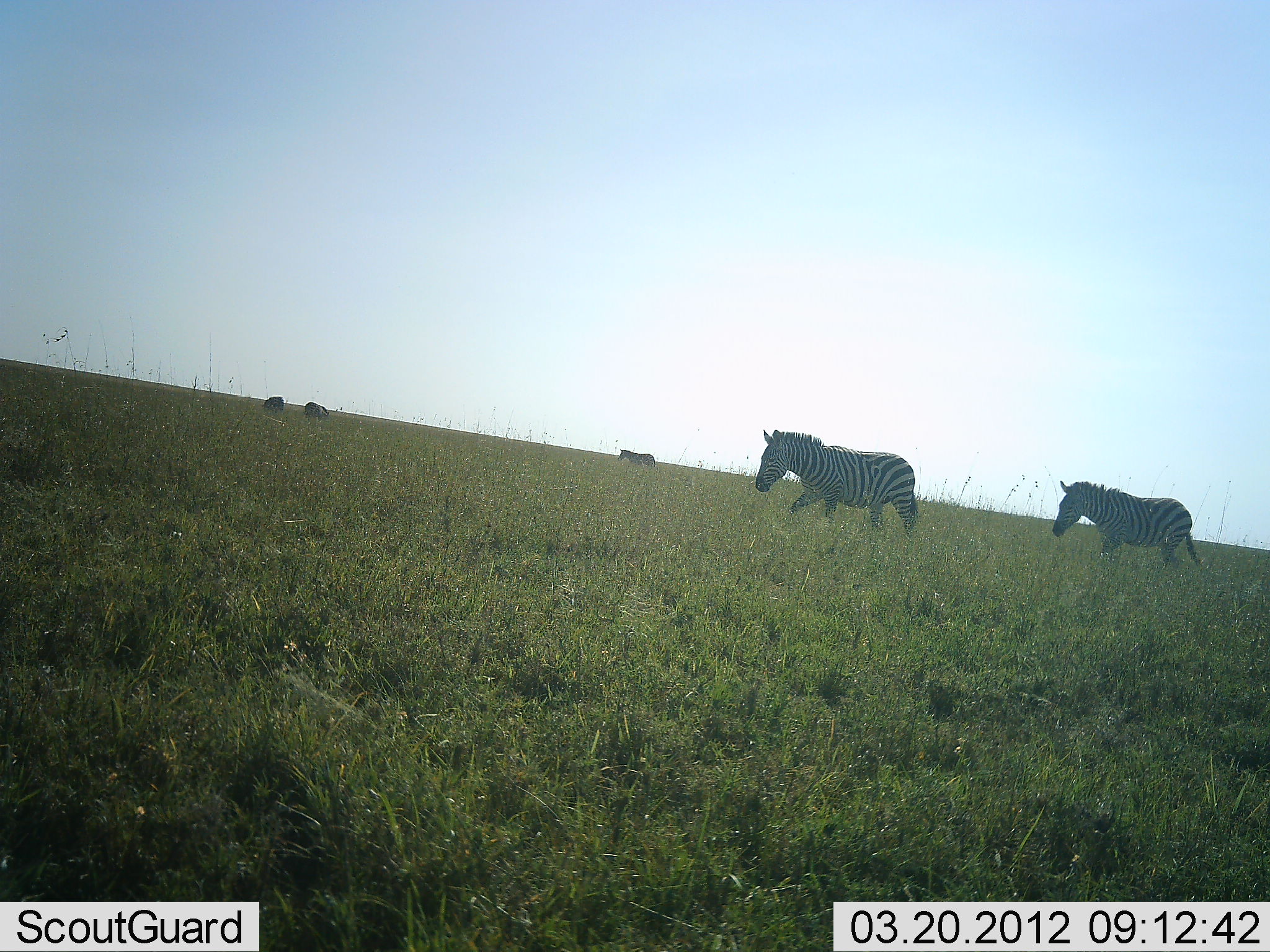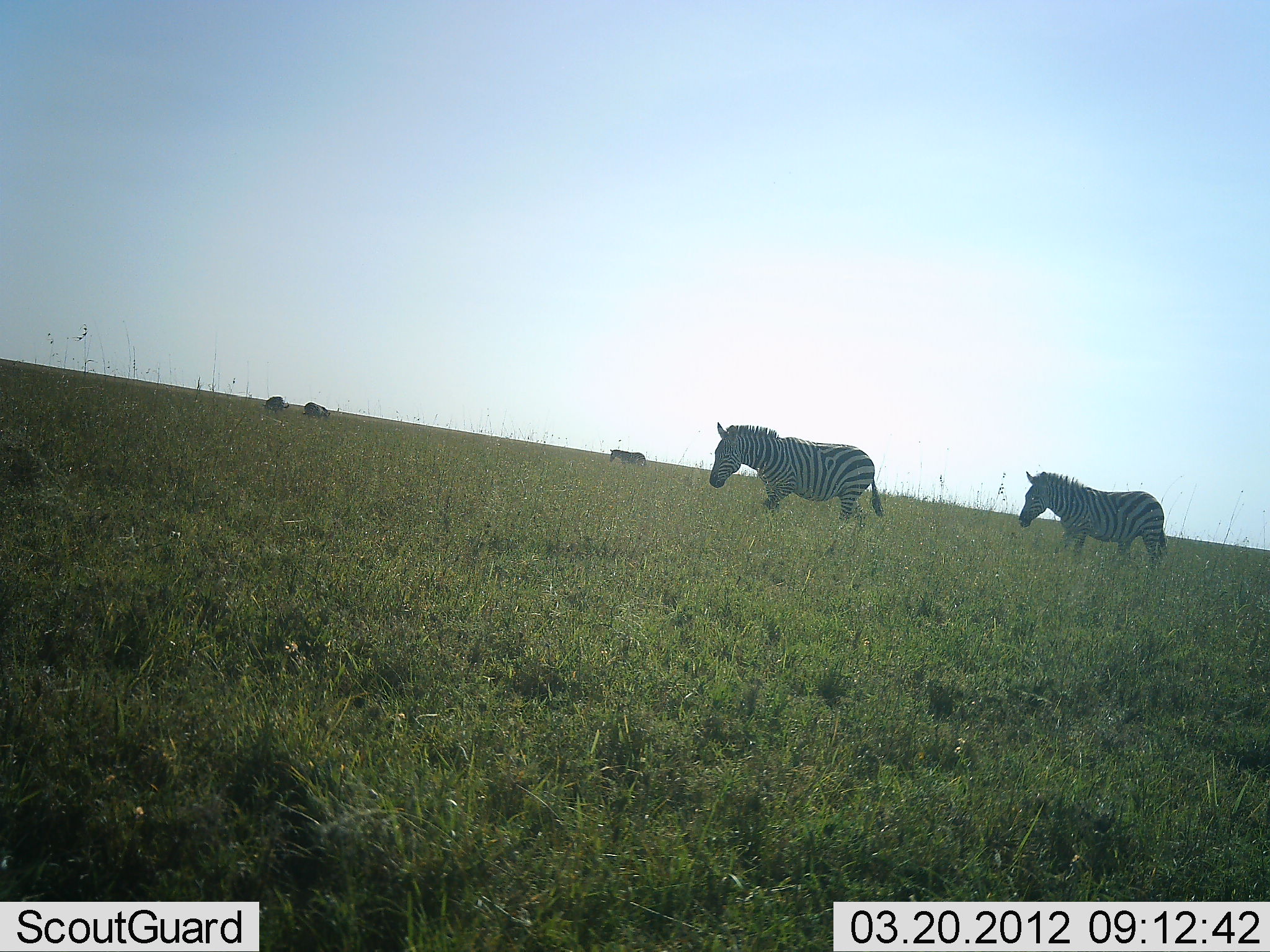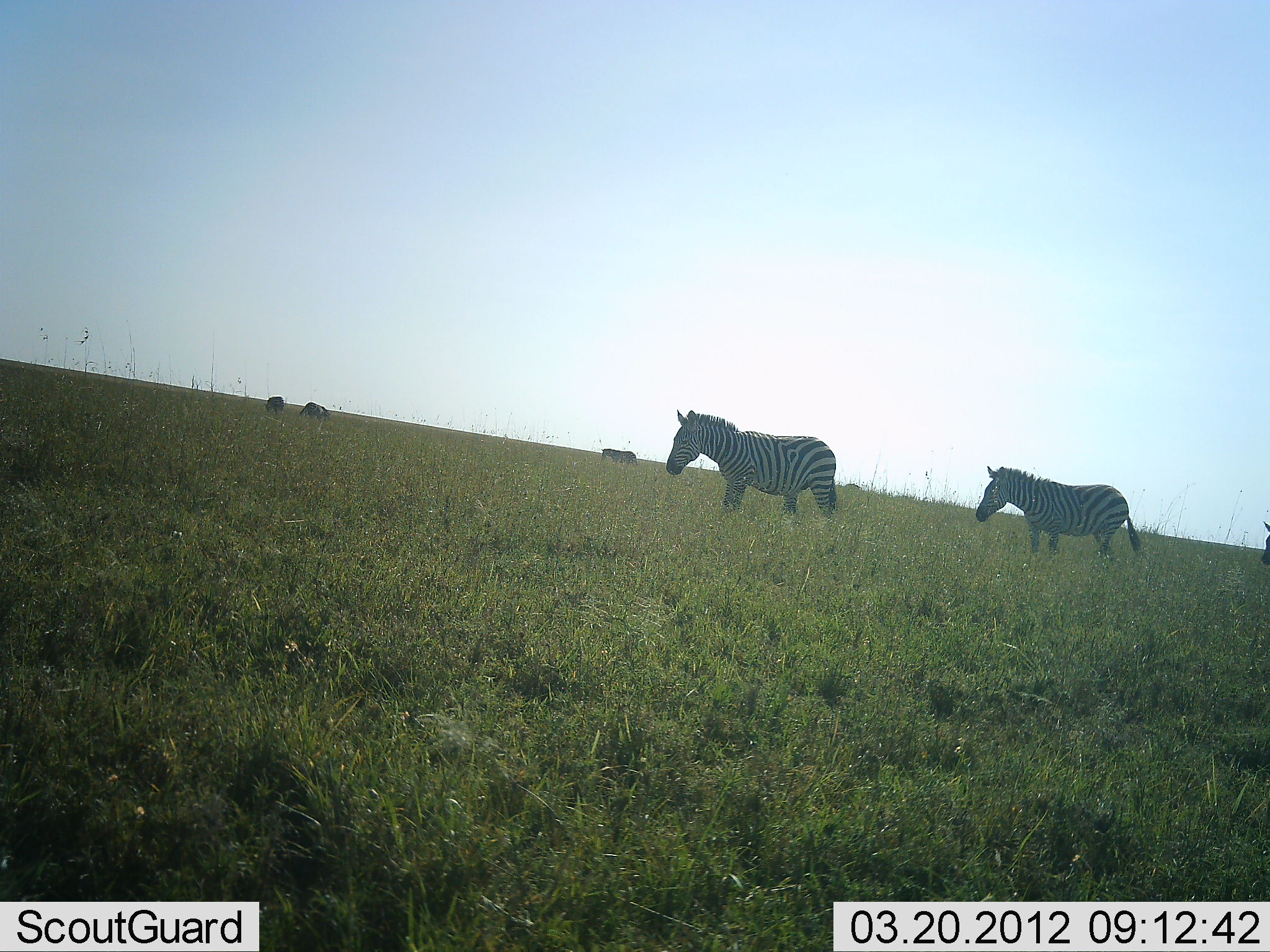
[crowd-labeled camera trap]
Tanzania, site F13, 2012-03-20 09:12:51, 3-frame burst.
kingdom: Animalia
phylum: Chordata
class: Mammalia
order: Perissodactyla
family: Equidae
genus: Equus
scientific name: Equus quagga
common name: plains zebra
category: zebra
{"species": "zebra (plains zebra) (Equus quagga)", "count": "5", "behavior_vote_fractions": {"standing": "17%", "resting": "4%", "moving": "100%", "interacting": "0%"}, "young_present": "4%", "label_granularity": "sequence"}